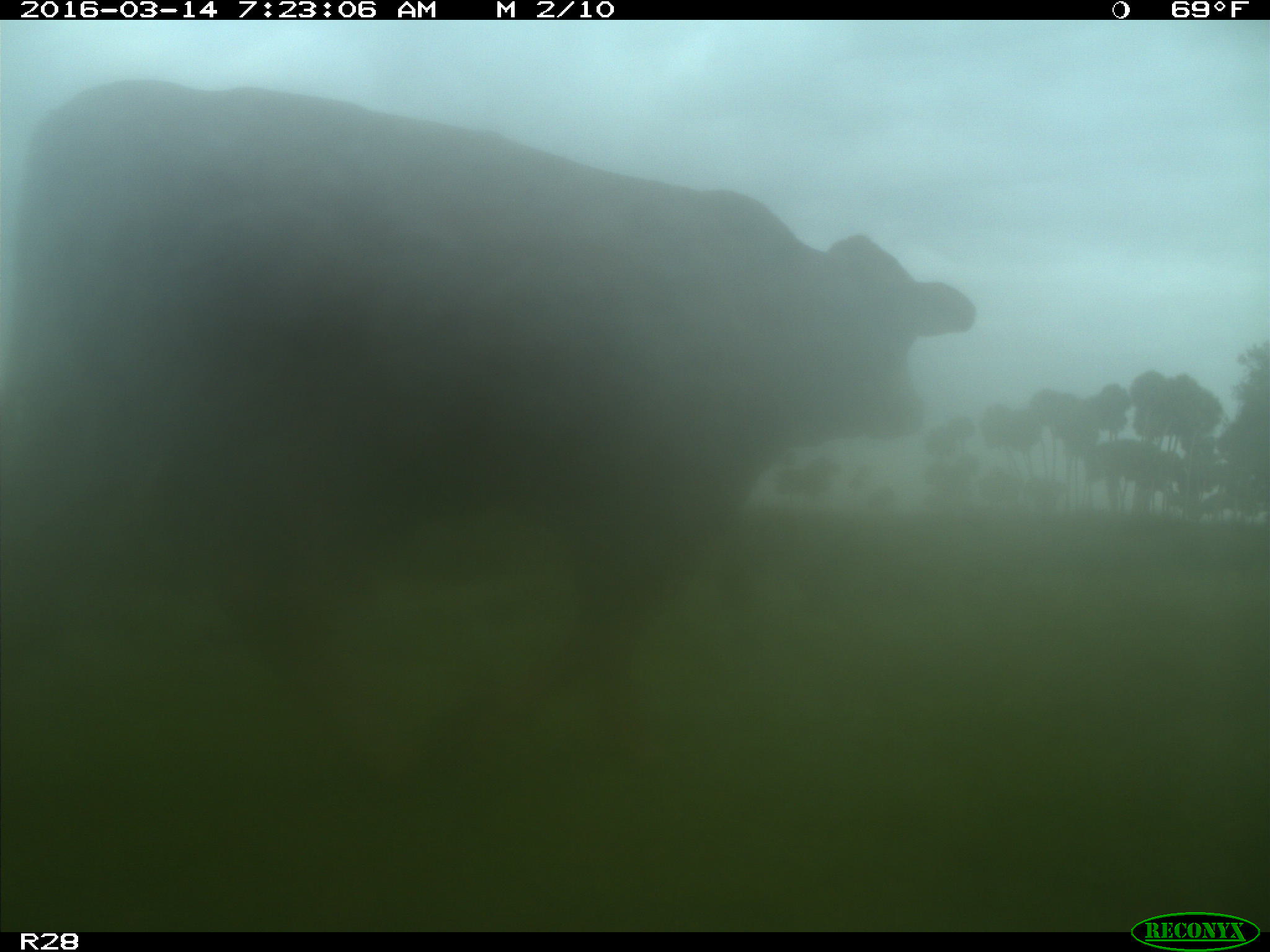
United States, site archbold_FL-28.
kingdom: Animalia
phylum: Chordata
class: Mammalia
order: Artiodactyla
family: Bovidae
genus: Bos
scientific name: Bos taurus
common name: domestic cow